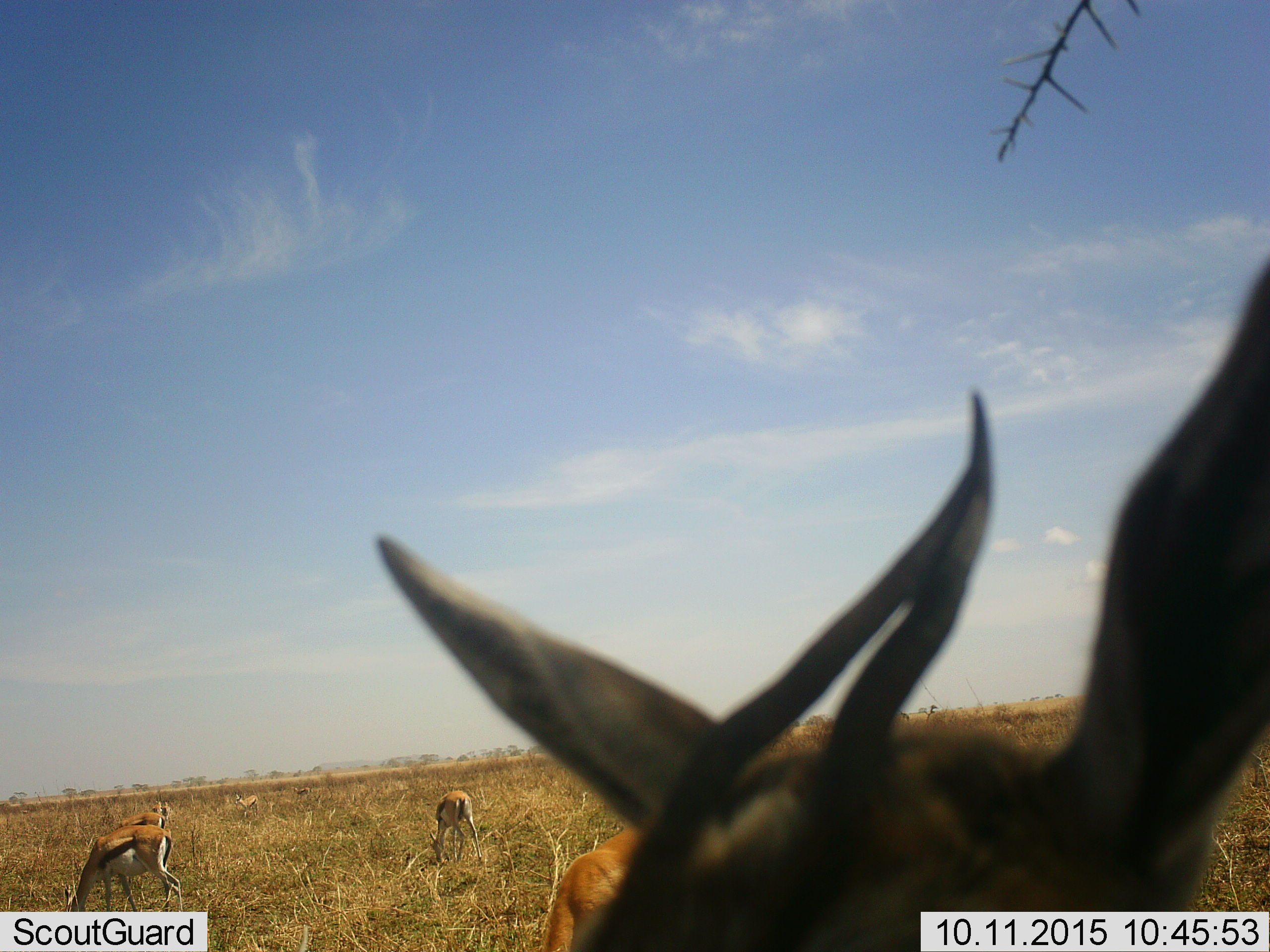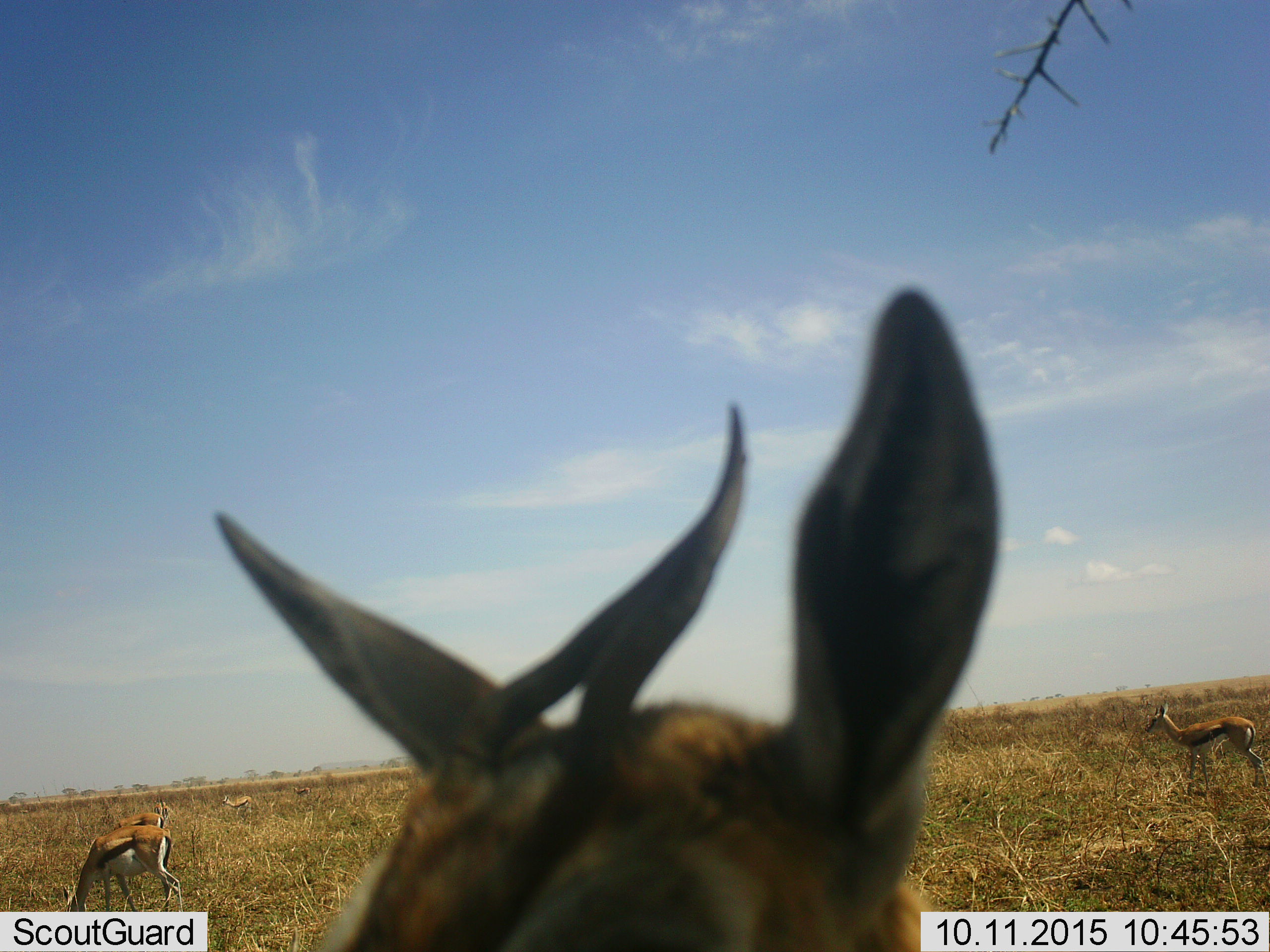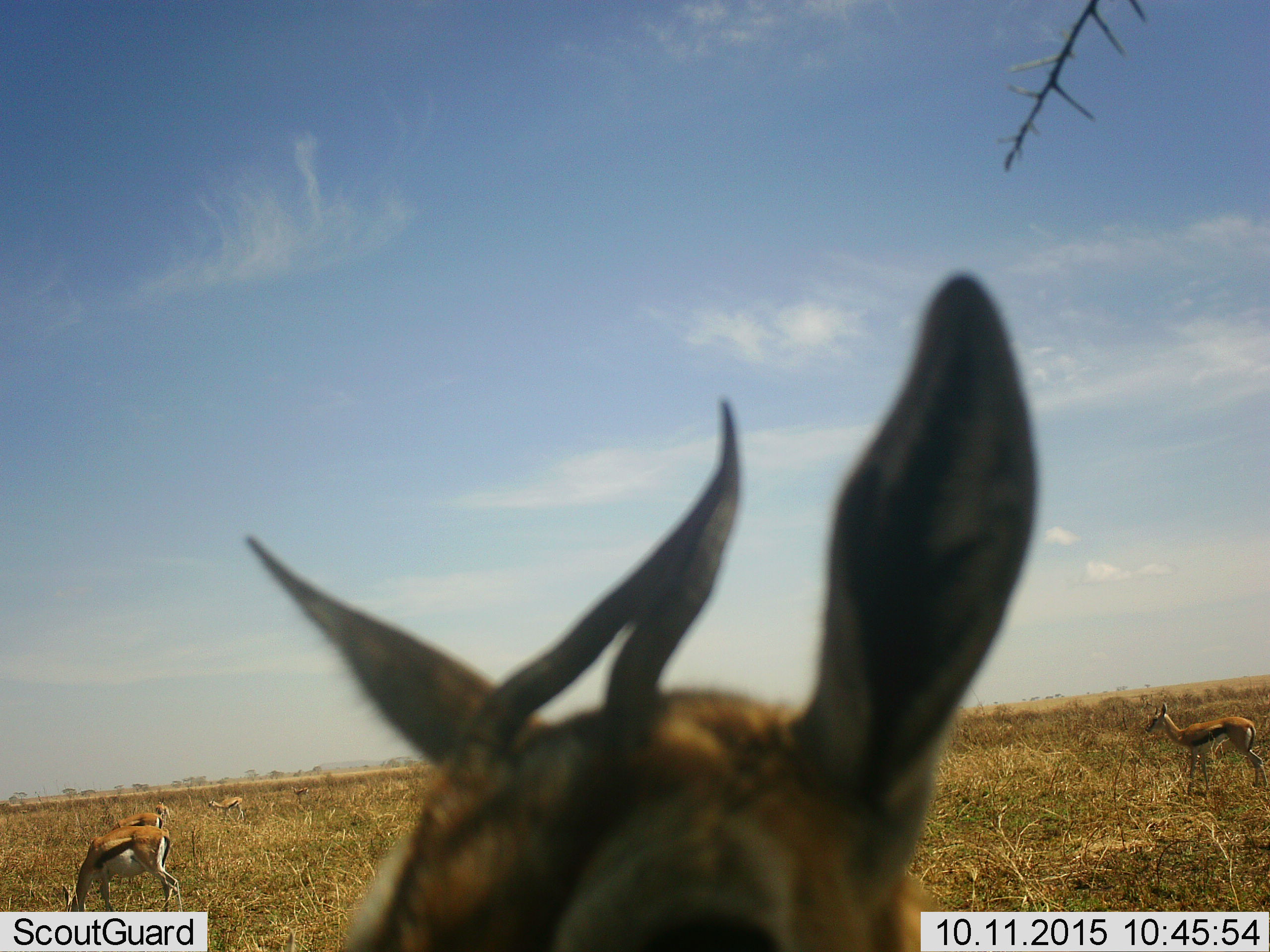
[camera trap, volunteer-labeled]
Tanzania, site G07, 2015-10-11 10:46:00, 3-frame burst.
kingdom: Animalia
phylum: Chordata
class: Mammalia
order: Artiodactyla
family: Bovidae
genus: Eudorcas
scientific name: Eudorcas thomsonii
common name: thomson's gazelle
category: gazellethomsons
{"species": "gazellethomsons (thomson's gazelle) (Eudorcas thomsonii)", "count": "6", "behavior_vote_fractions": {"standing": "88%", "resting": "0%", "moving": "25%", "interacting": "0%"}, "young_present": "0%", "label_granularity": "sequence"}